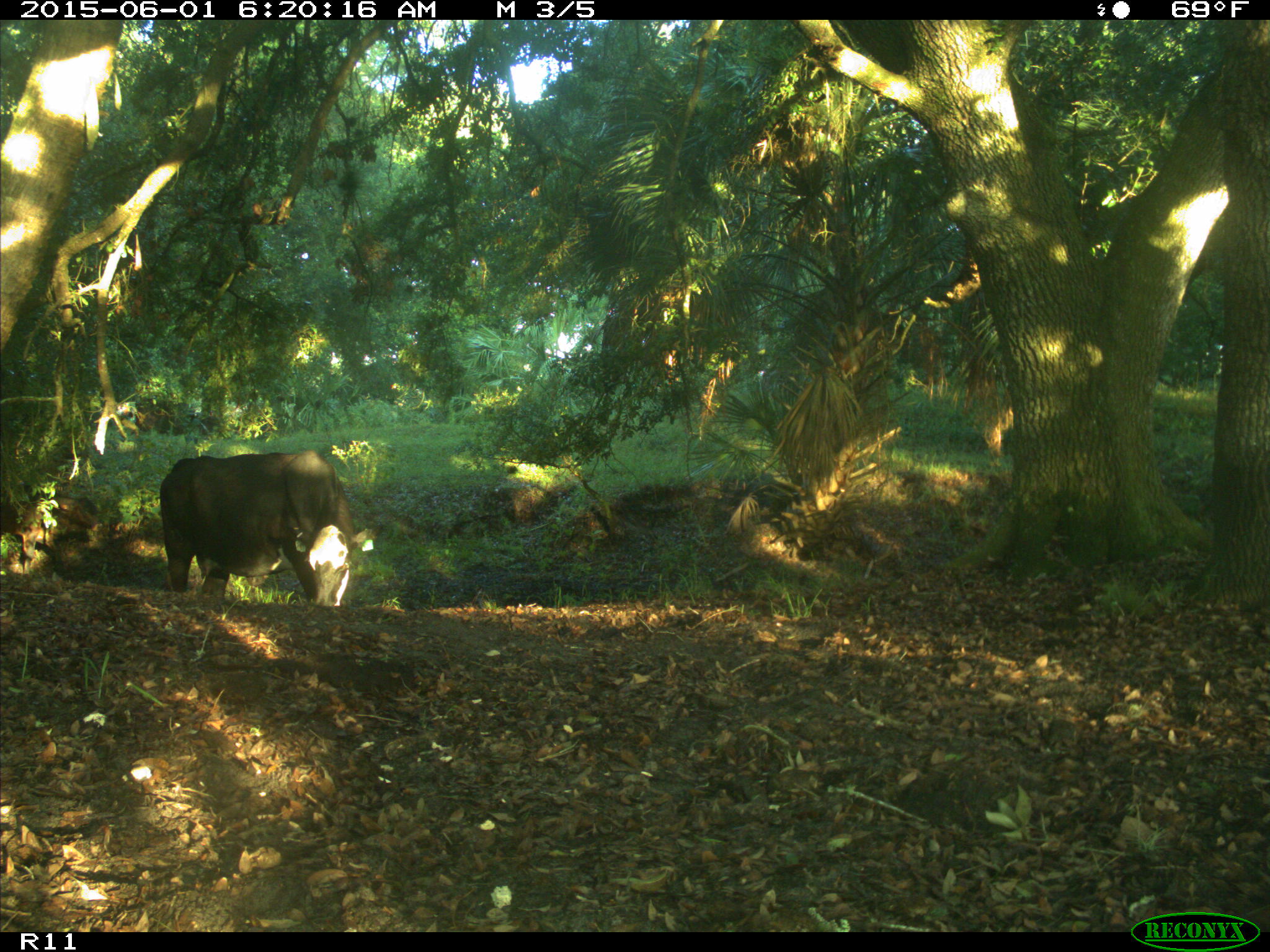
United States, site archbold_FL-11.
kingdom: Animalia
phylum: Chordata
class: Mammalia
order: Artiodactyla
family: Bovidae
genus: Bos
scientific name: Bos taurus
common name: domestic cow